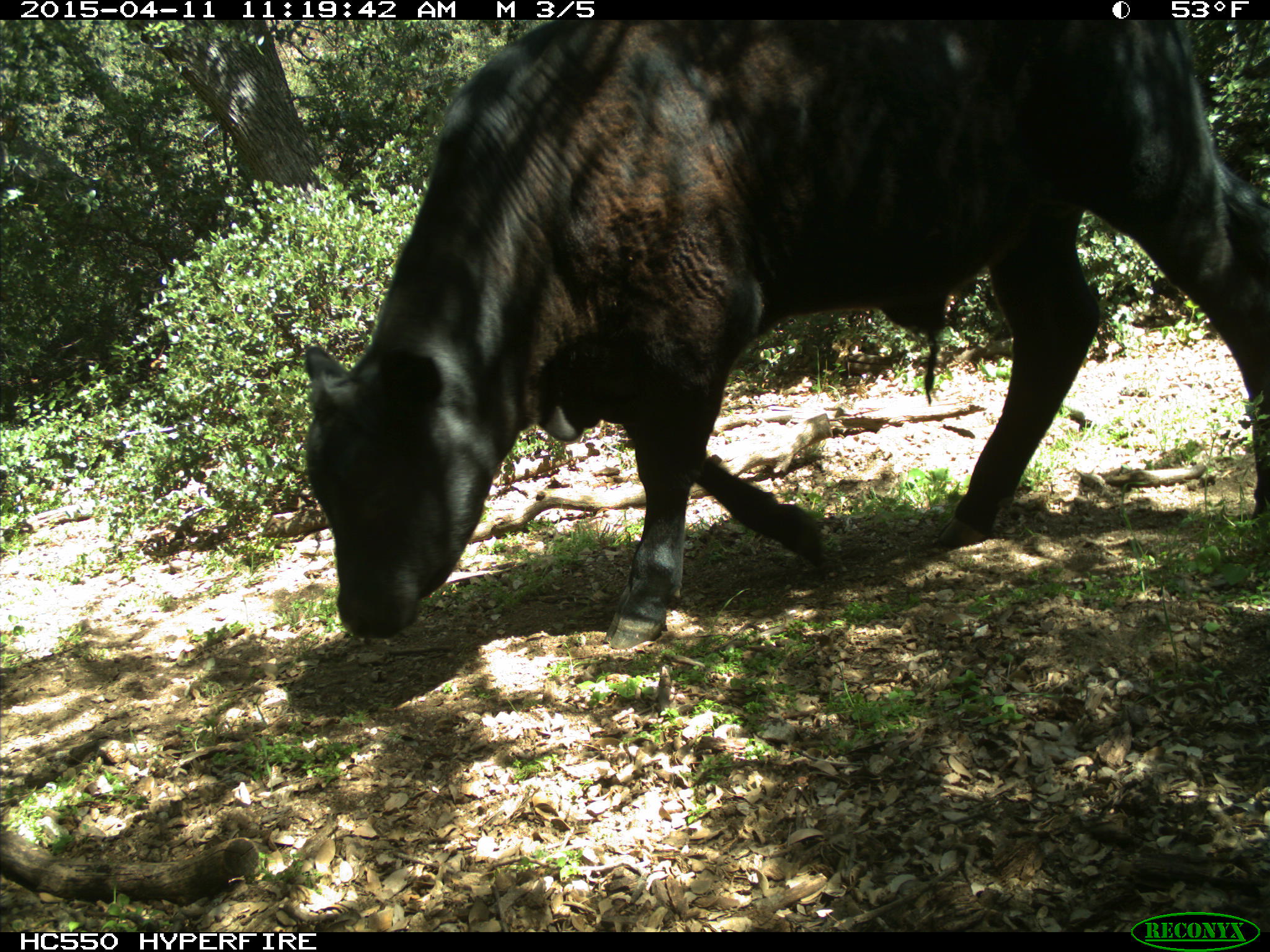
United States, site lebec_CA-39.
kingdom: Animalia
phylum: Chordata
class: Mammalia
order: Artiodactyla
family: Bovidae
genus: Bos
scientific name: Bos taurus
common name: domestic cow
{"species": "Bos taurus (domestic cow)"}